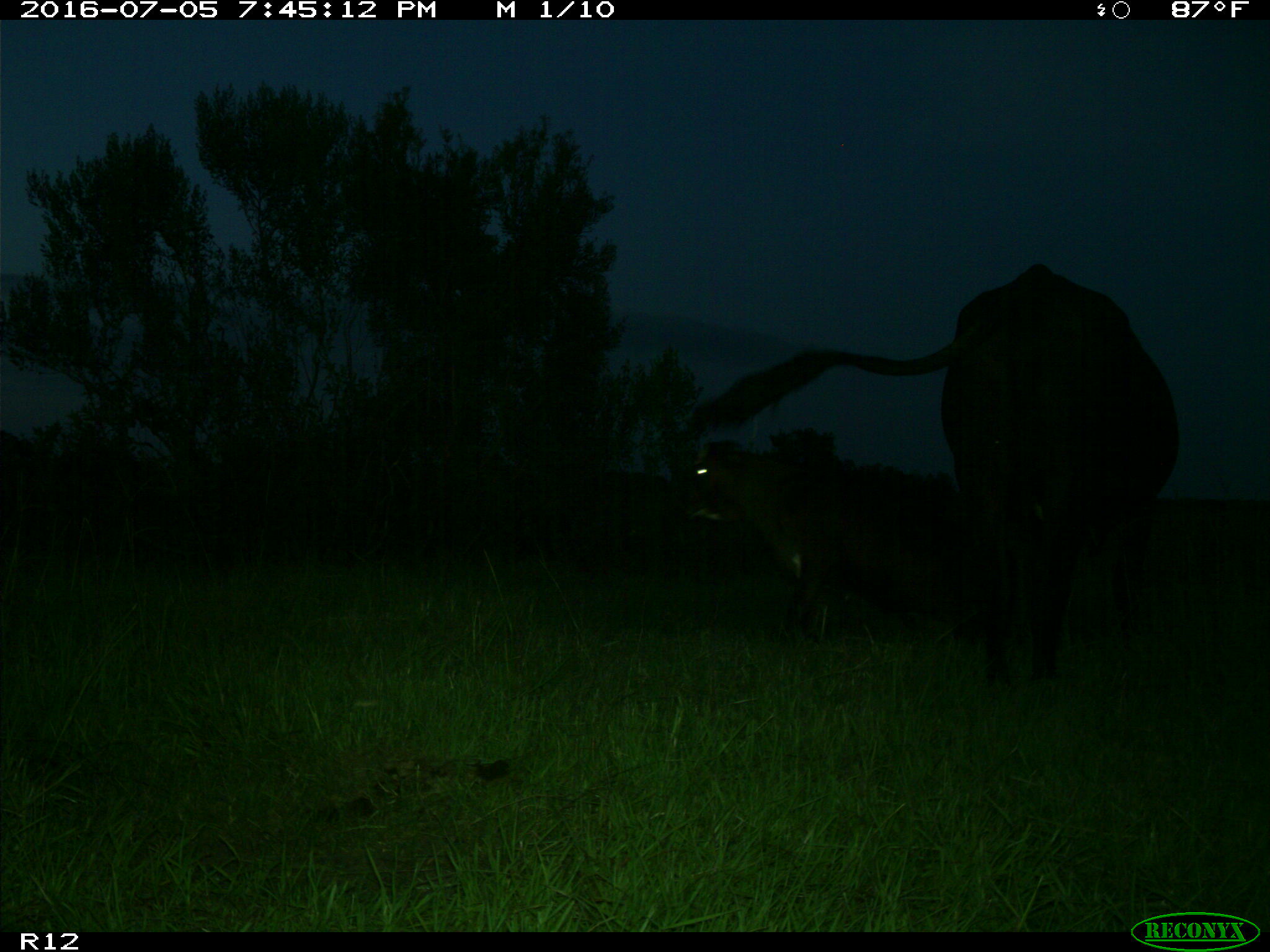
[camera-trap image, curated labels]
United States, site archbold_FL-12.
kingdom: Animalia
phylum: Chordata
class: Mammalia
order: Artiodactyla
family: Bovidae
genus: Bos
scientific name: Bos taurus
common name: domestic cow